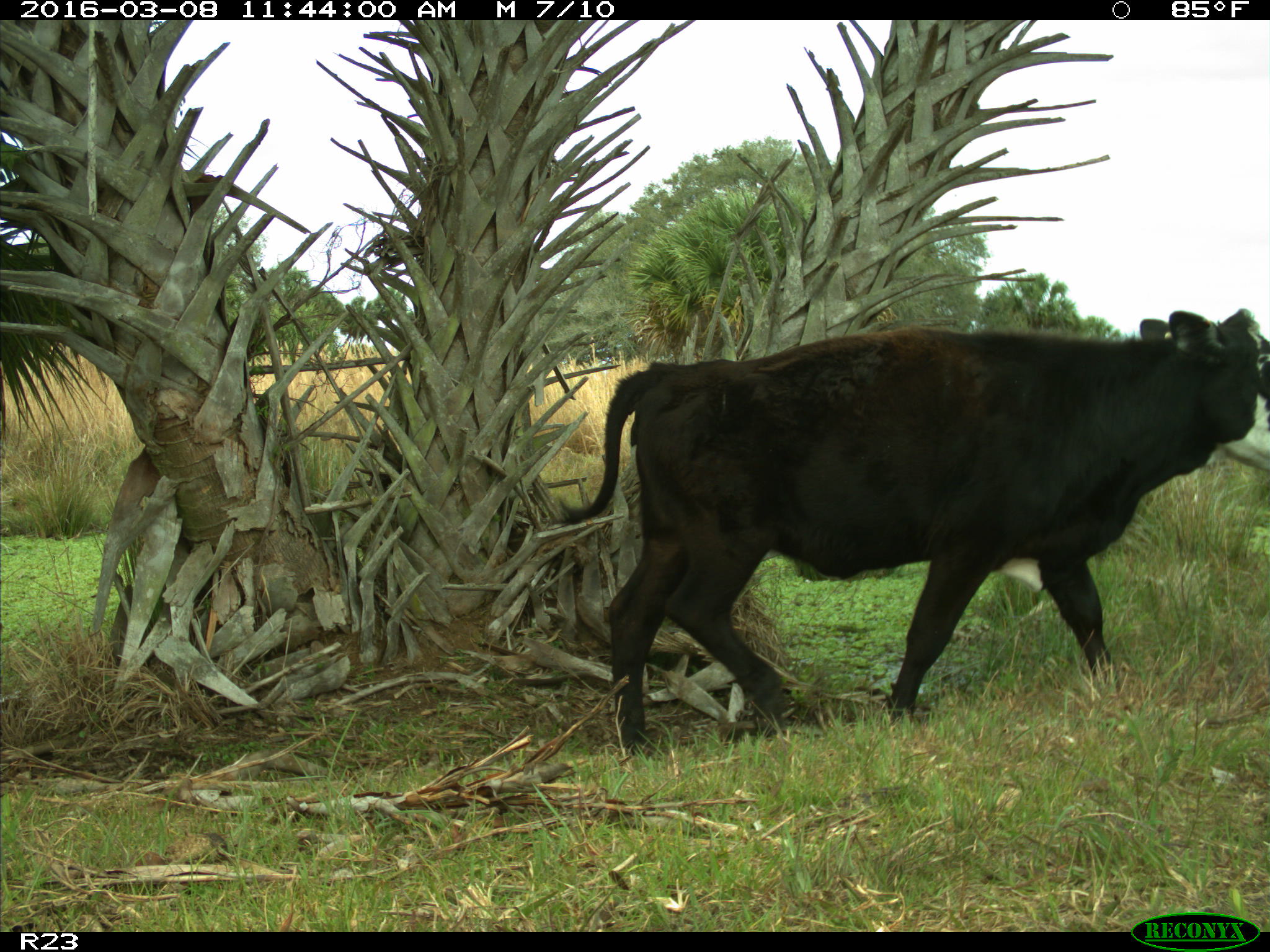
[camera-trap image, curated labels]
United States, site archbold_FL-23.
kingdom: Animalia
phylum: Chordata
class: Mammalia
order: Artiodactyla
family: Bovidae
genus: Bos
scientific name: Bos taurus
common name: domestic cow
Bos taurus (domestic cow).